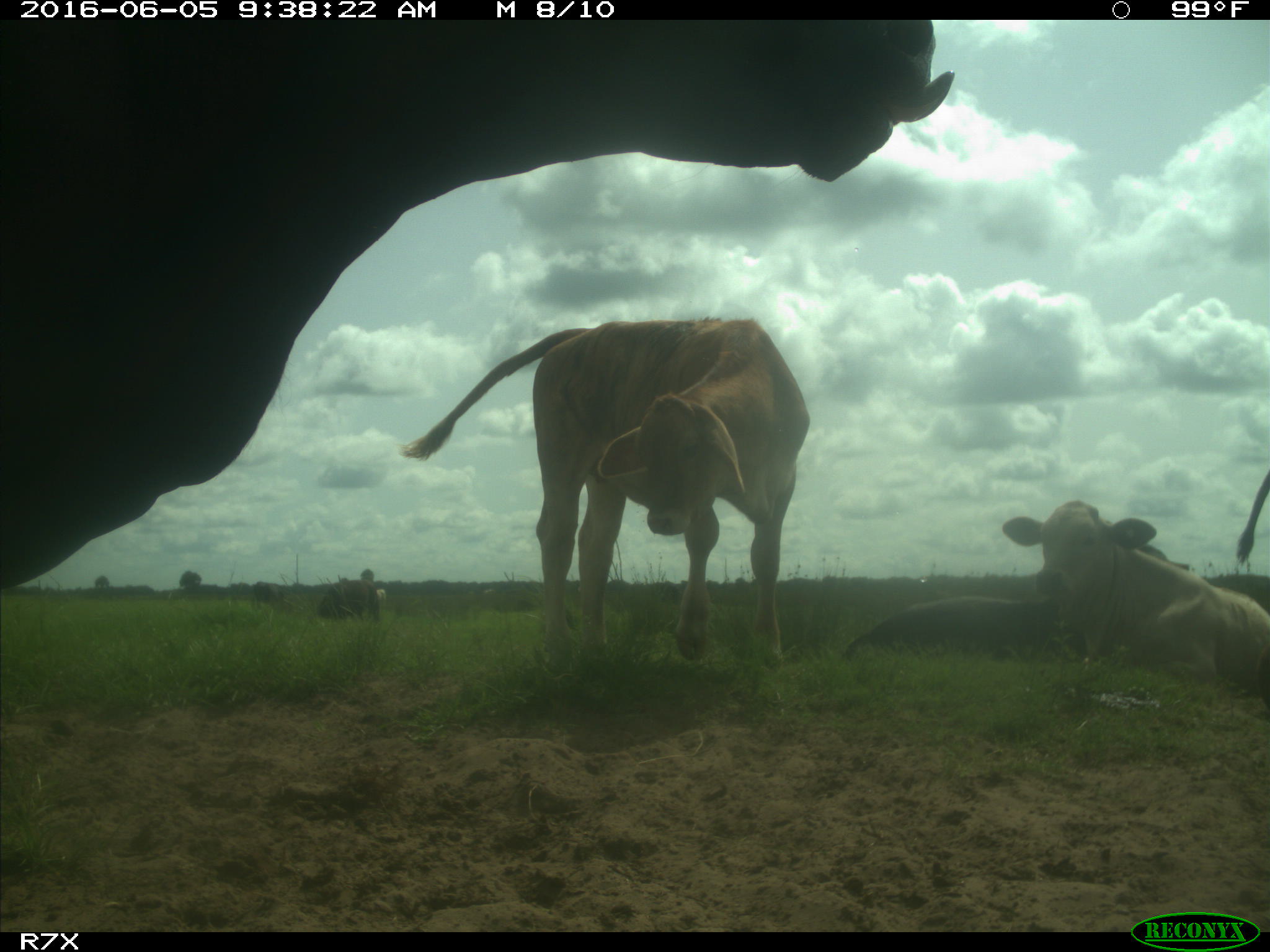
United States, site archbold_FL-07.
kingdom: Animalia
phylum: Chordata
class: Mammalia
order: Artiodactyla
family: Bovidae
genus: Bos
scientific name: Bos taurus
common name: domestic cow